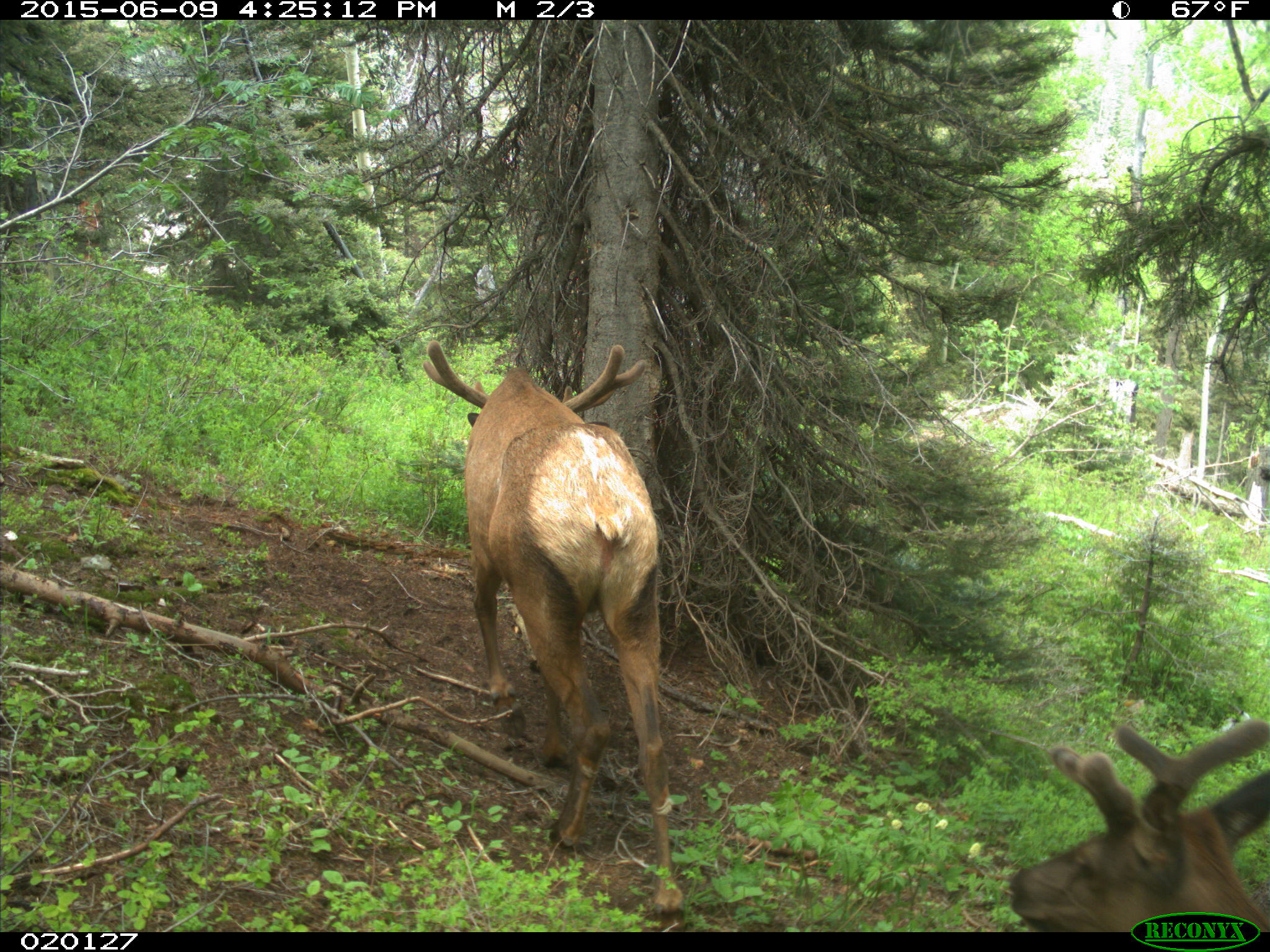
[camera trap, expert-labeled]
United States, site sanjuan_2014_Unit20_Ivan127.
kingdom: Animalia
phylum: Chordata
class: Mammalia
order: Artiodactyla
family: Cervidae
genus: Cervus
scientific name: Cervus elaphus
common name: red deer